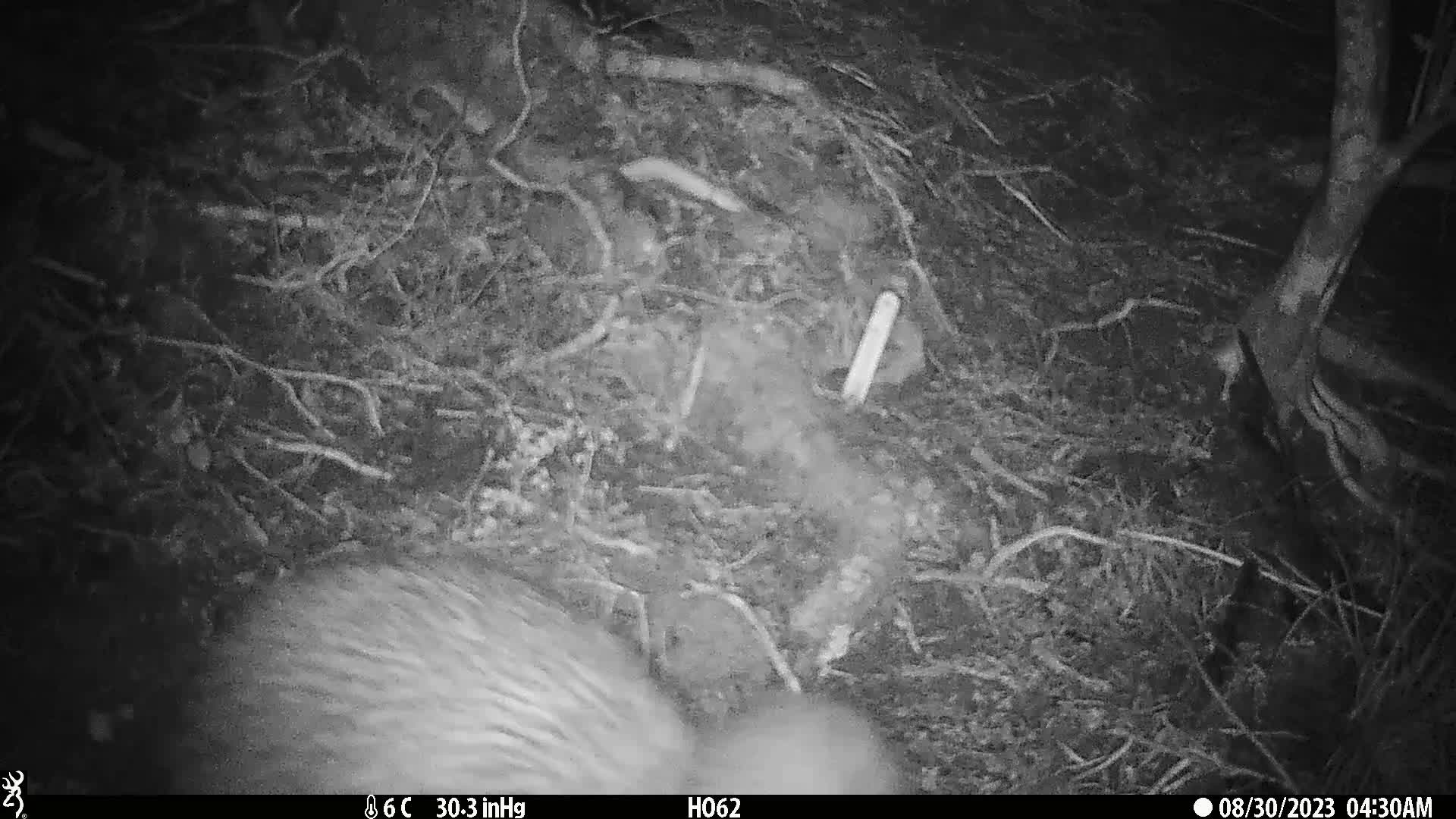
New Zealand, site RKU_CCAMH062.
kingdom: Animalia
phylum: Chordata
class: Aves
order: Apterygiformes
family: Apterygidae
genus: Apteryx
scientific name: Apteryx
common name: kiwi